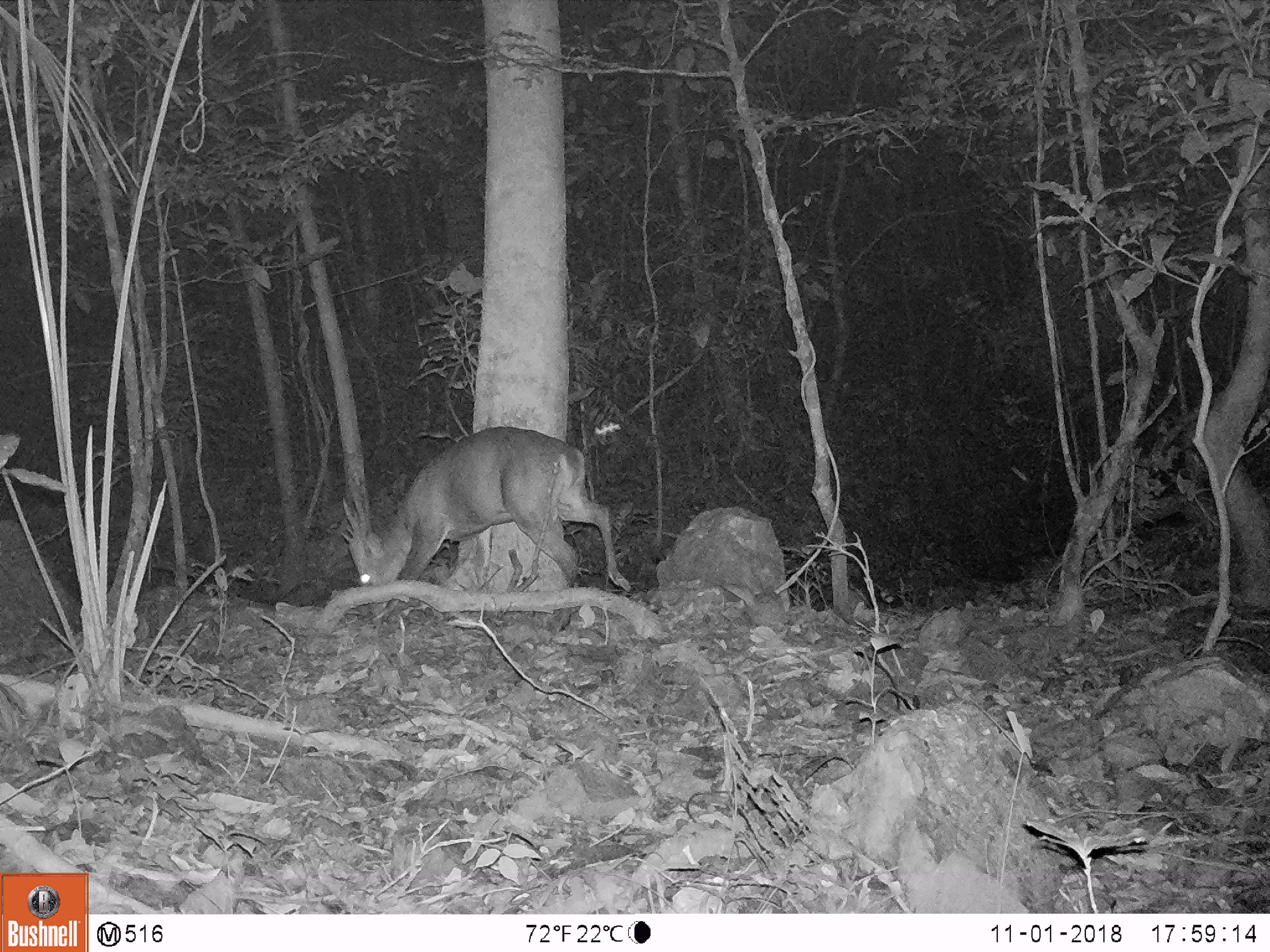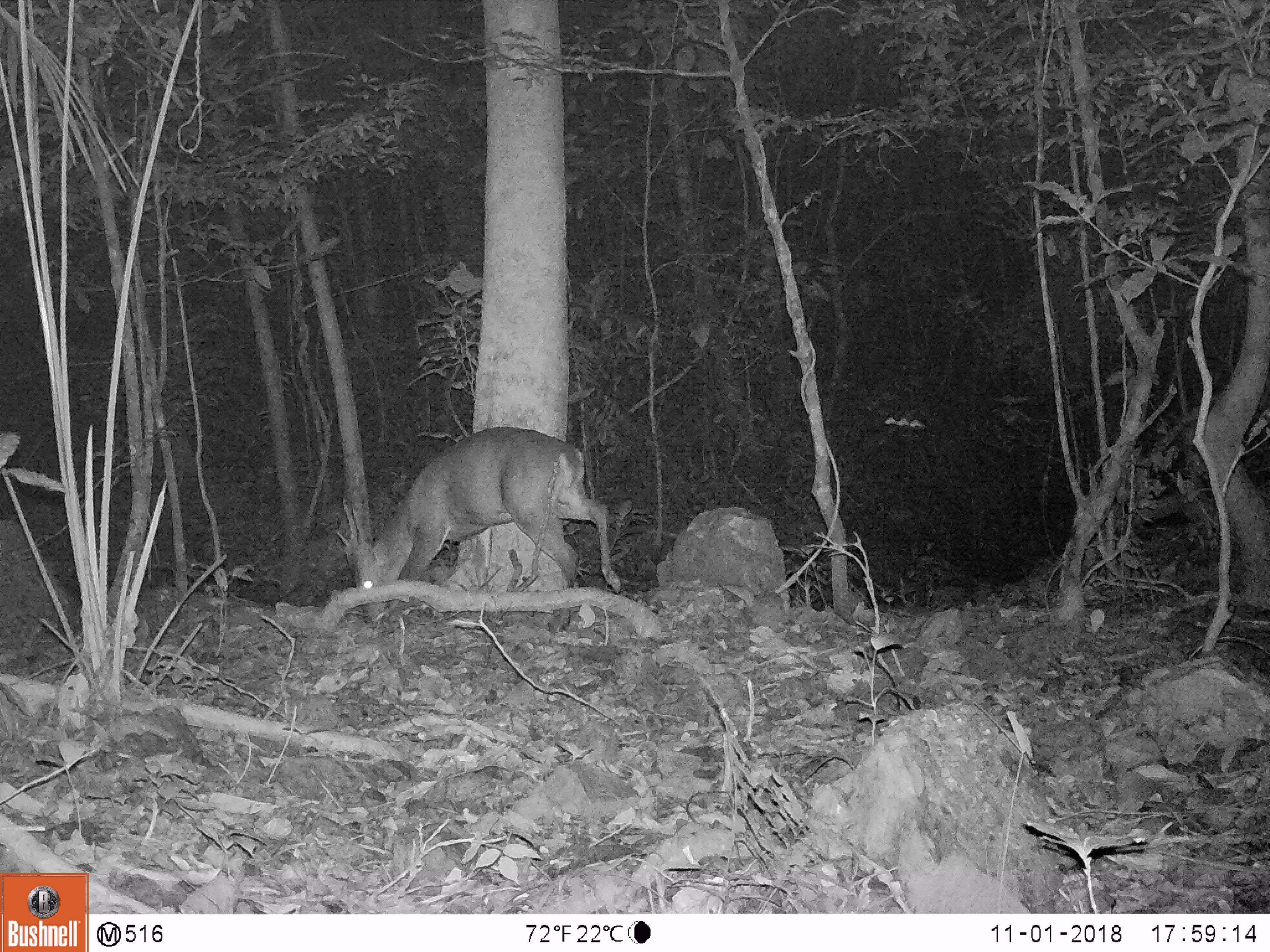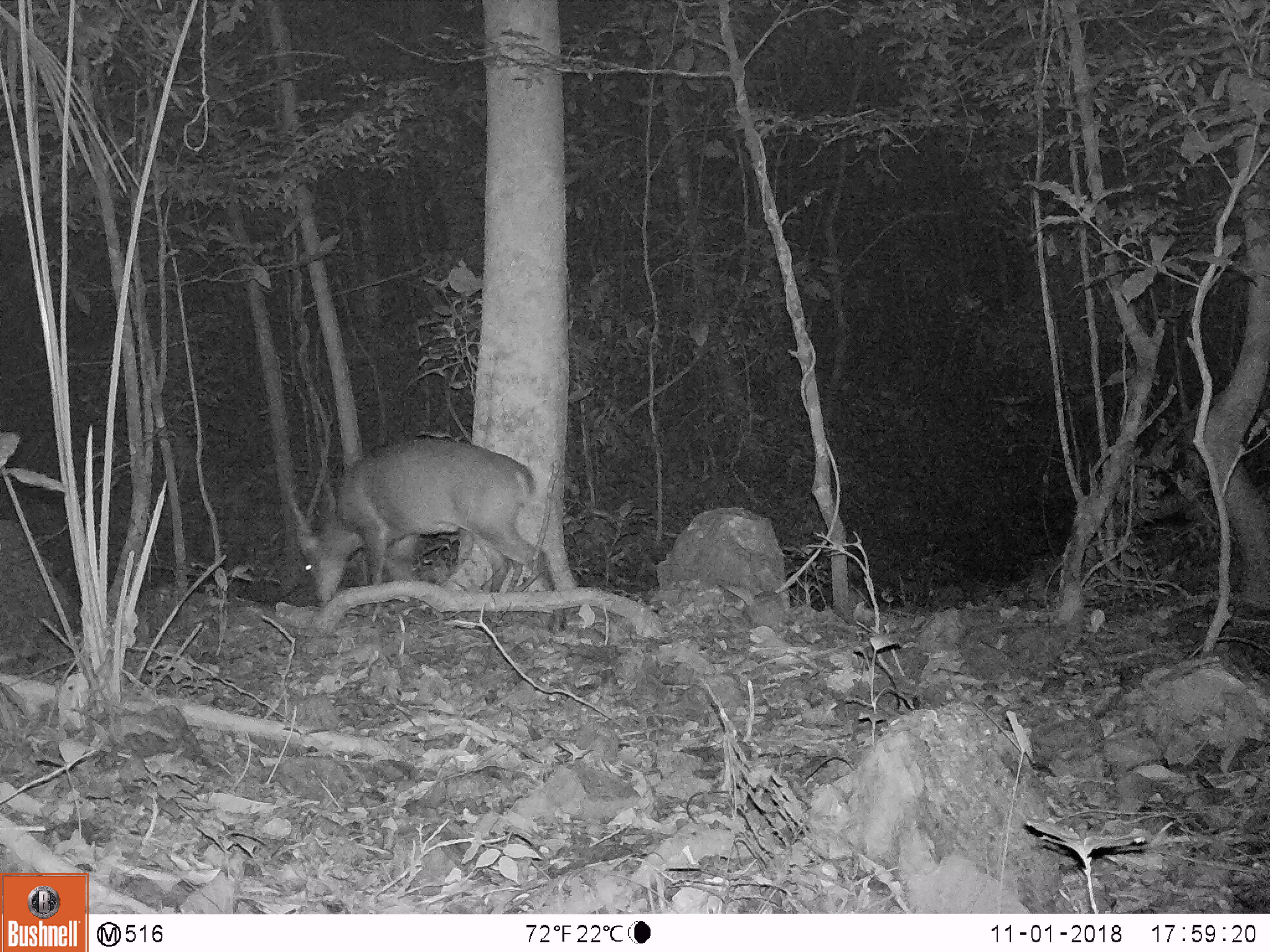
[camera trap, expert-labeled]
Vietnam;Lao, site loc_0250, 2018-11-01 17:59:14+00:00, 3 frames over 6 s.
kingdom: Animalia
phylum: Chordata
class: Mammalia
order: Artiodactyla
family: Cervidae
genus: Muntiacus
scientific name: Muntiacus vuquangensis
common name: large-antlered muntjac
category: large antlered muntjac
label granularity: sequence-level